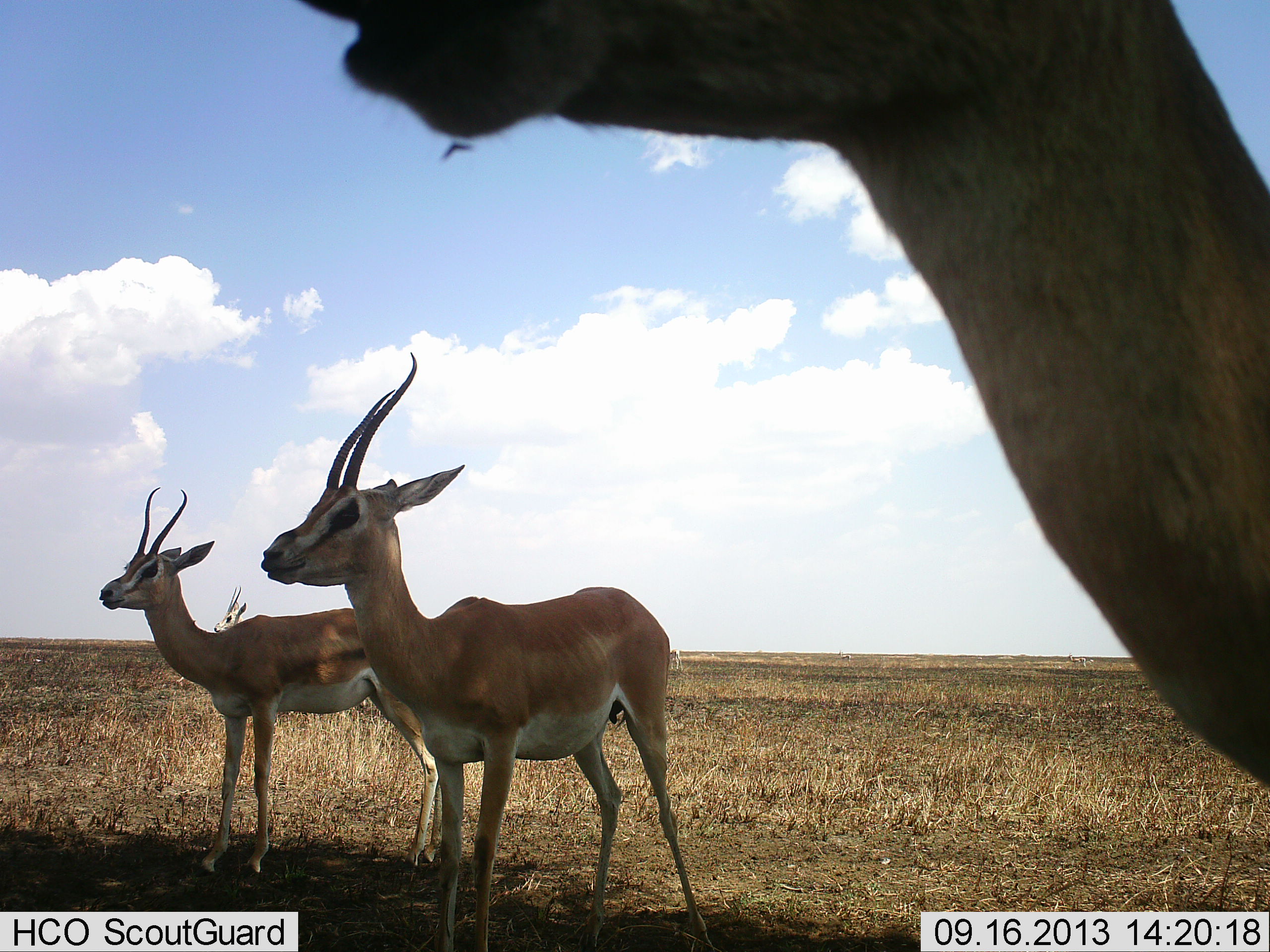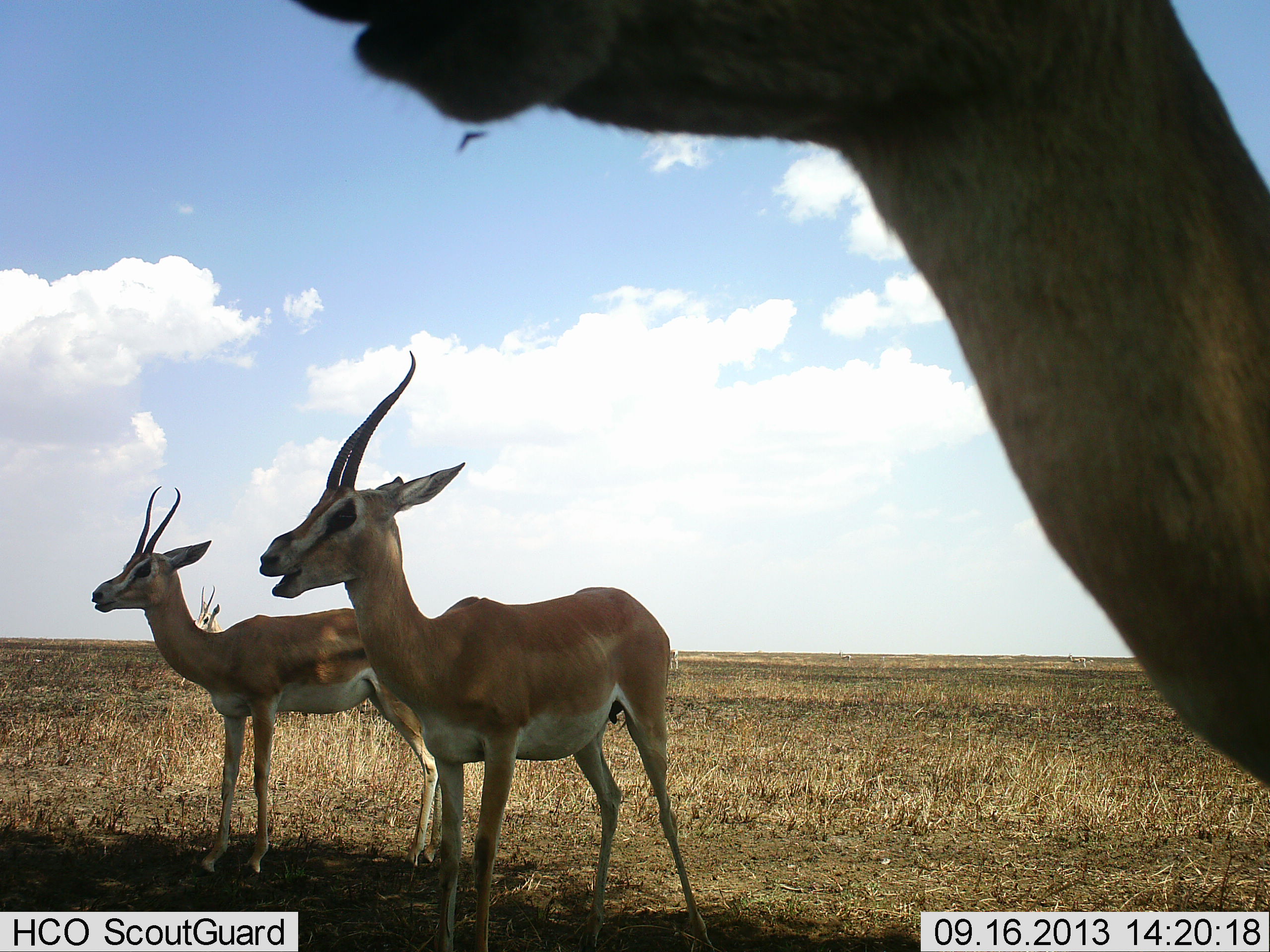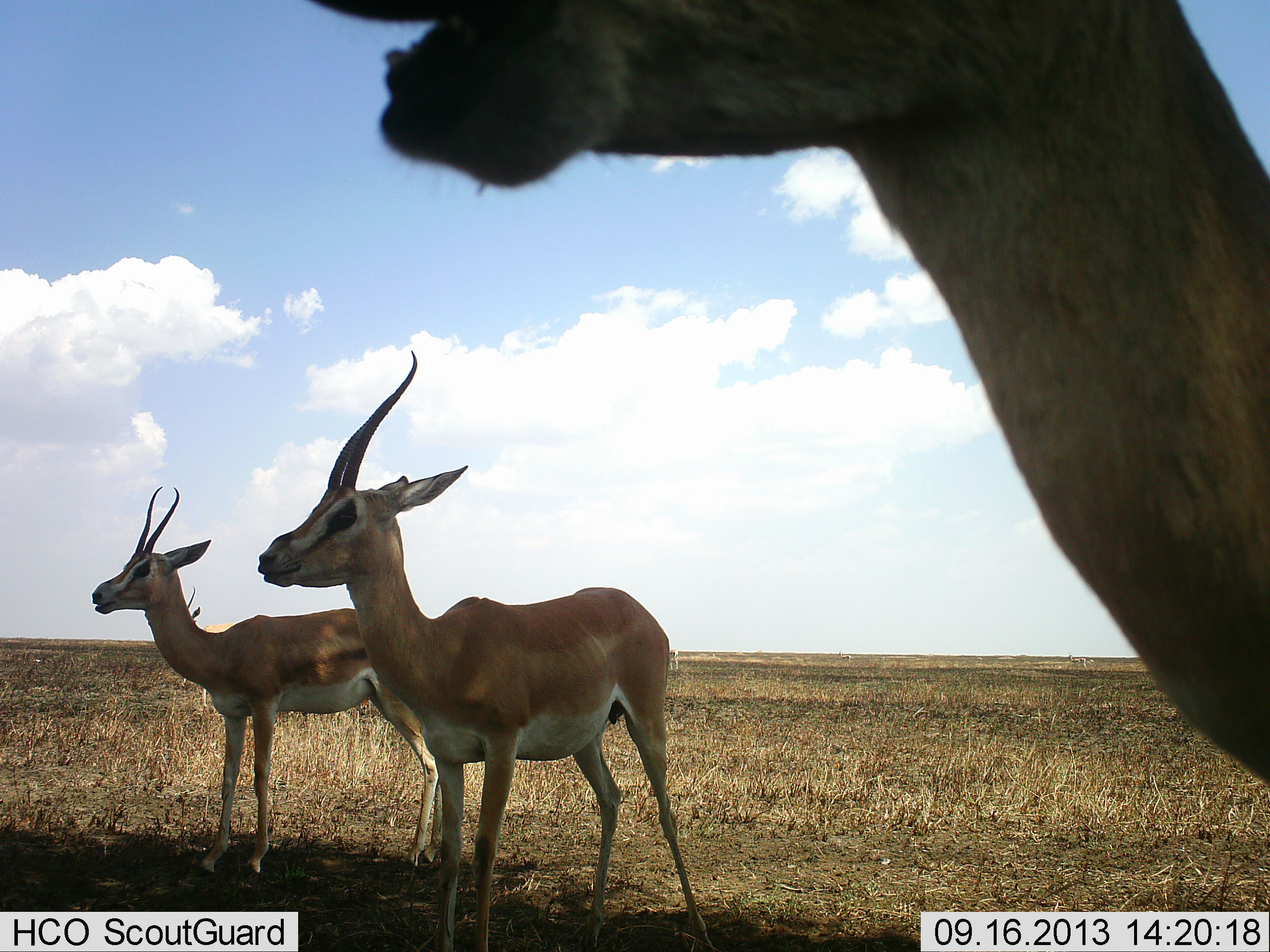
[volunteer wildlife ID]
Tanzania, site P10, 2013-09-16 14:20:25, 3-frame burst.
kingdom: Animalia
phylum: Chordata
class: Mammalia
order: Artiodactyla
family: Bovidae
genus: Nanger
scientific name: Nanger granti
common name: grant's gazelle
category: gazellegrants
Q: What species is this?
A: Gazellegrants (grant's gazelle) (Nanger granti).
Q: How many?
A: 3.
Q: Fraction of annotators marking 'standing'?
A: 80%.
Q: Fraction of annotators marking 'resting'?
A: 3%.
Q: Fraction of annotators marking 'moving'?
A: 3%.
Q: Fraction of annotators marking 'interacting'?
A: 3%.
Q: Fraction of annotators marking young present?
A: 0%.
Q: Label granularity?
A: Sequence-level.